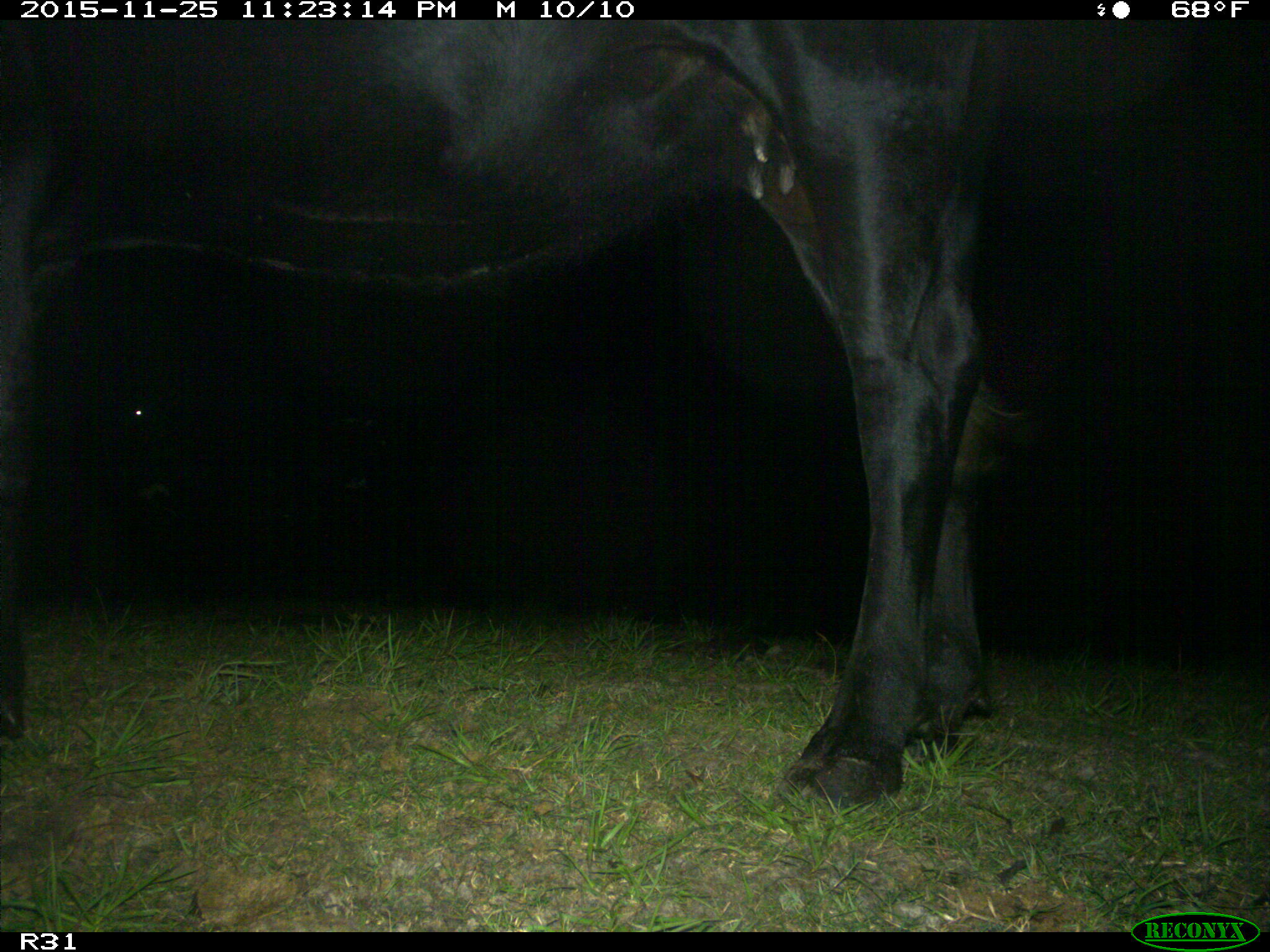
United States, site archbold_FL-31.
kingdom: Animalia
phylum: Chordata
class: Mammalia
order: Artiodactyla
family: Bovidae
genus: Bos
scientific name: Bos taurus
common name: domestic cow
Bos taurus (domestic cow).